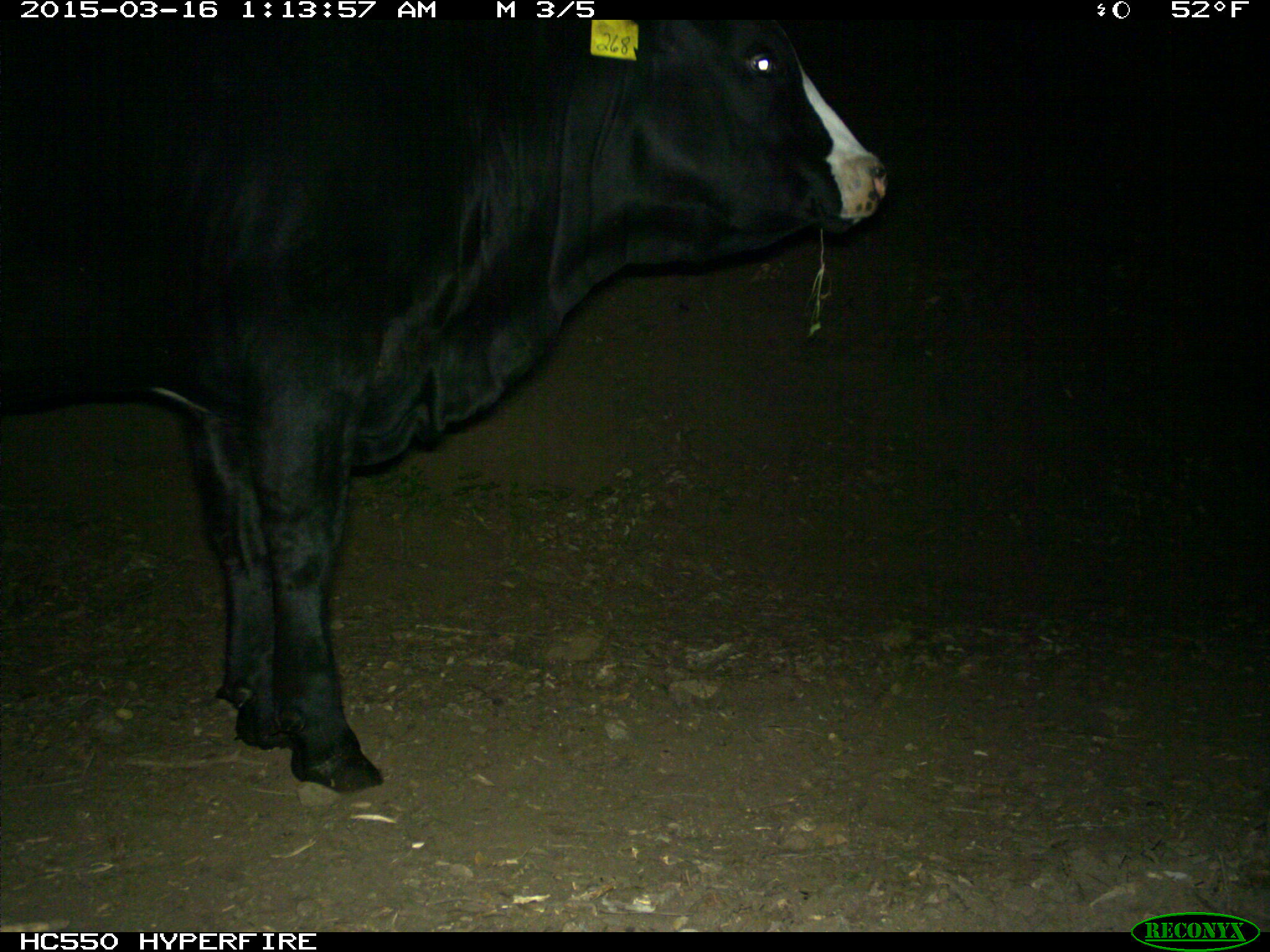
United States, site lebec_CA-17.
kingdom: Animalia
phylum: Chordata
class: Mammalia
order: Artiodactyla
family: Bovidae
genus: Bos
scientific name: Bos taurus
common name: domestic cow